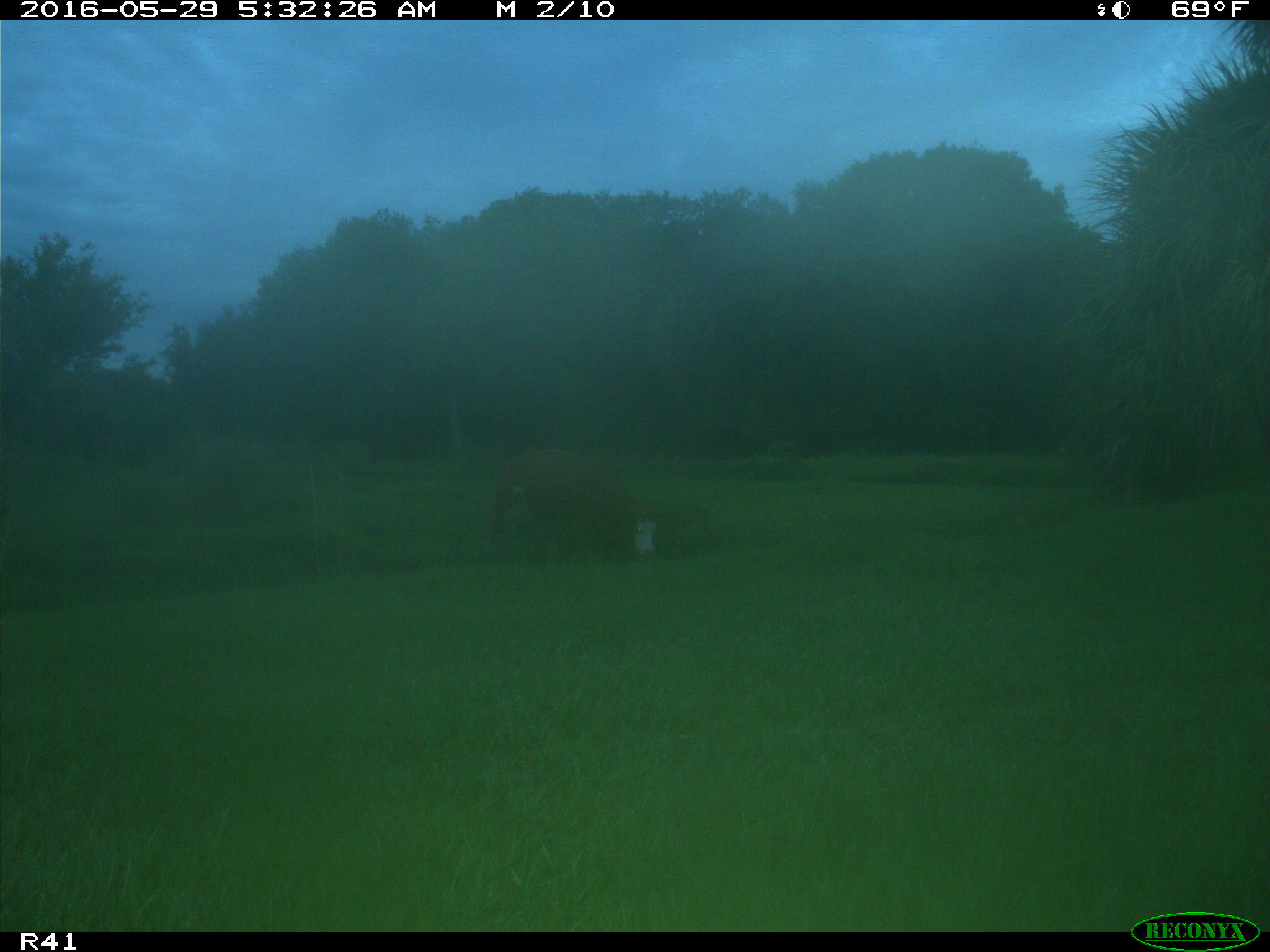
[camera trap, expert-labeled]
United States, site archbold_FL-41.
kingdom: Animalia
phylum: Chordata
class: Mammalia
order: Artiodactyla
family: Bovidae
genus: Bos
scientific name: Bos taurus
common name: domestic cow